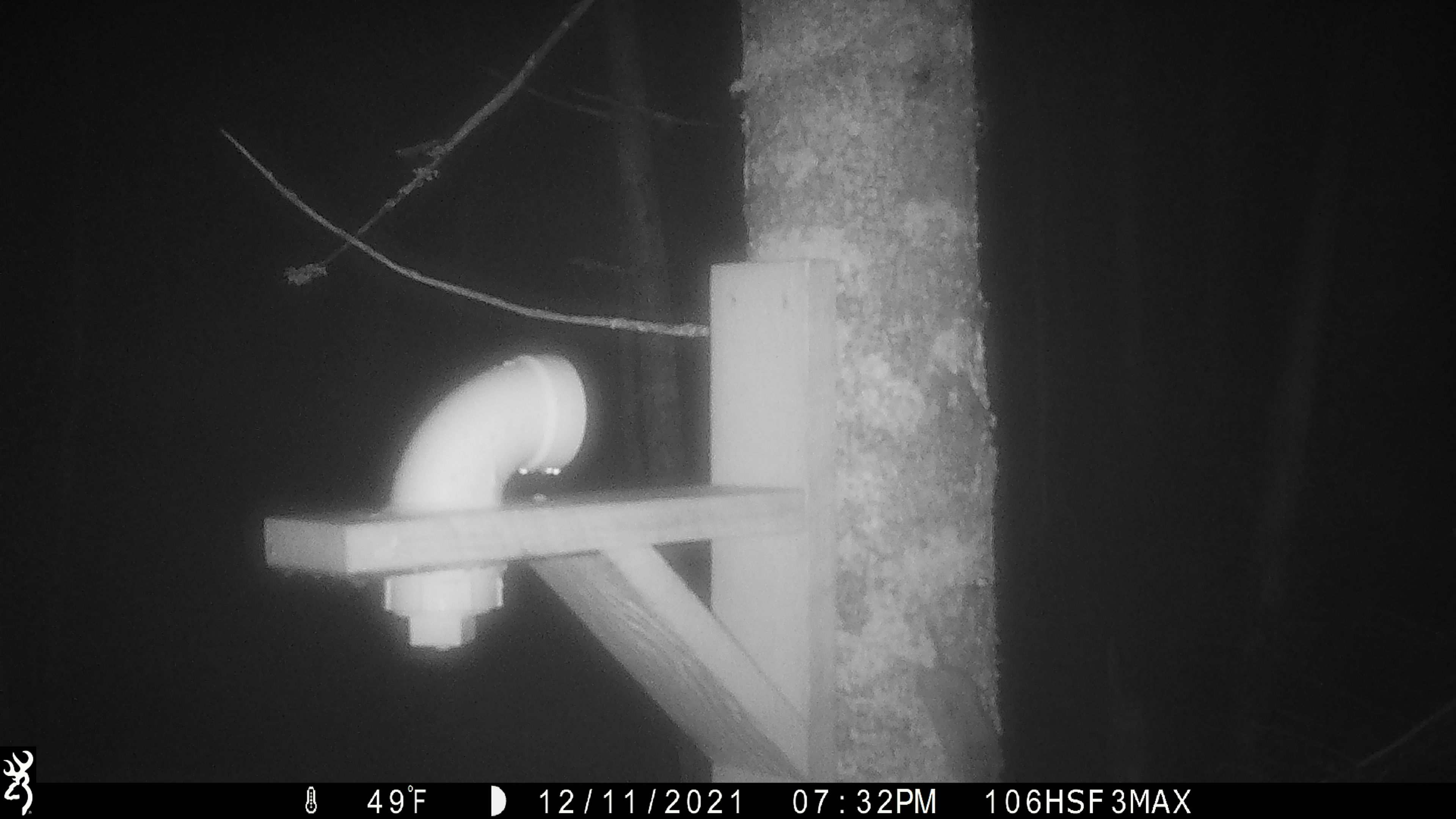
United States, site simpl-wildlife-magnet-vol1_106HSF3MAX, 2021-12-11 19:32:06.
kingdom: Animalia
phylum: Chordata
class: Mammalia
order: Rodentia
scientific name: Rodentia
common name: mouse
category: mouse sp.